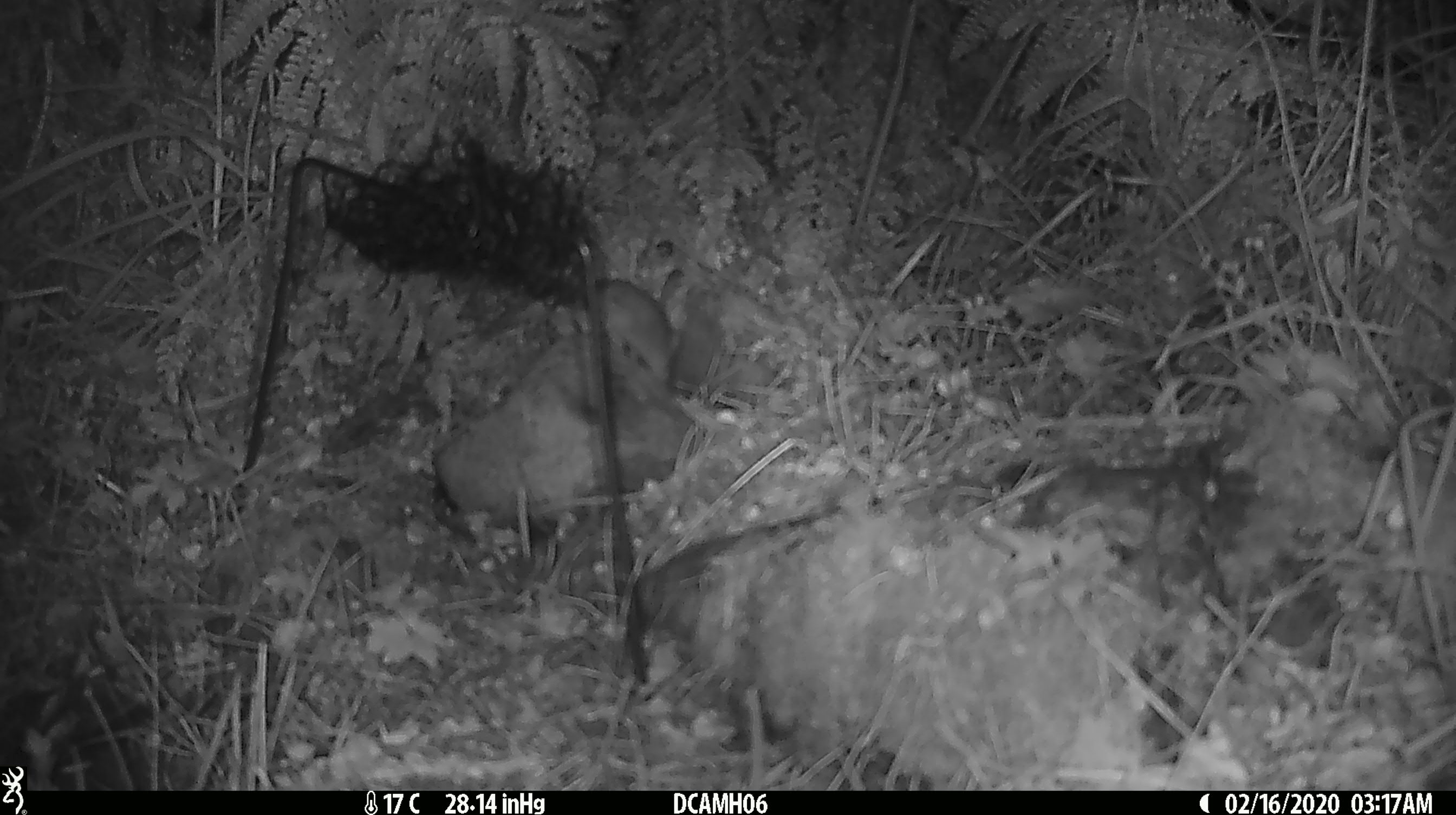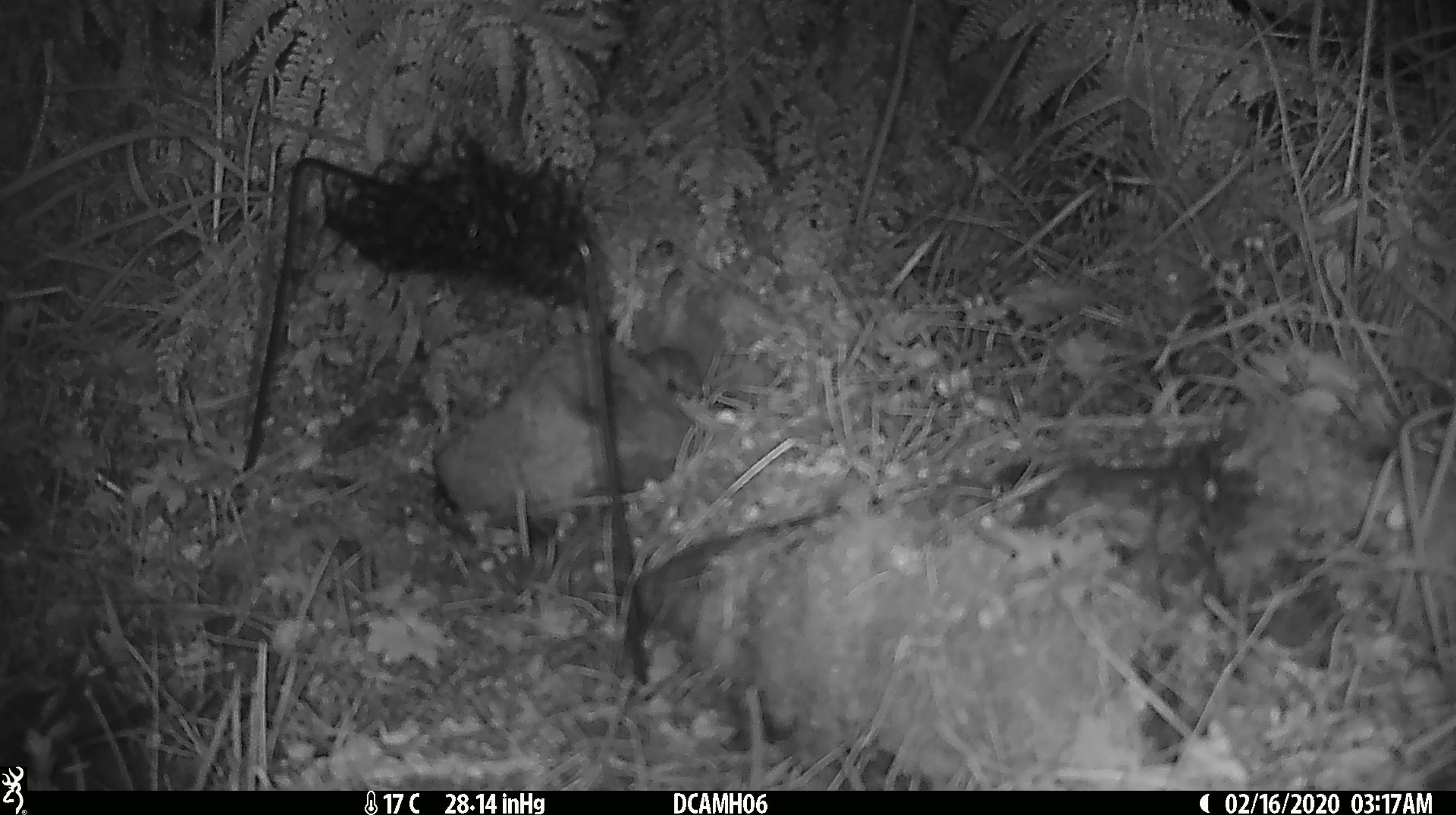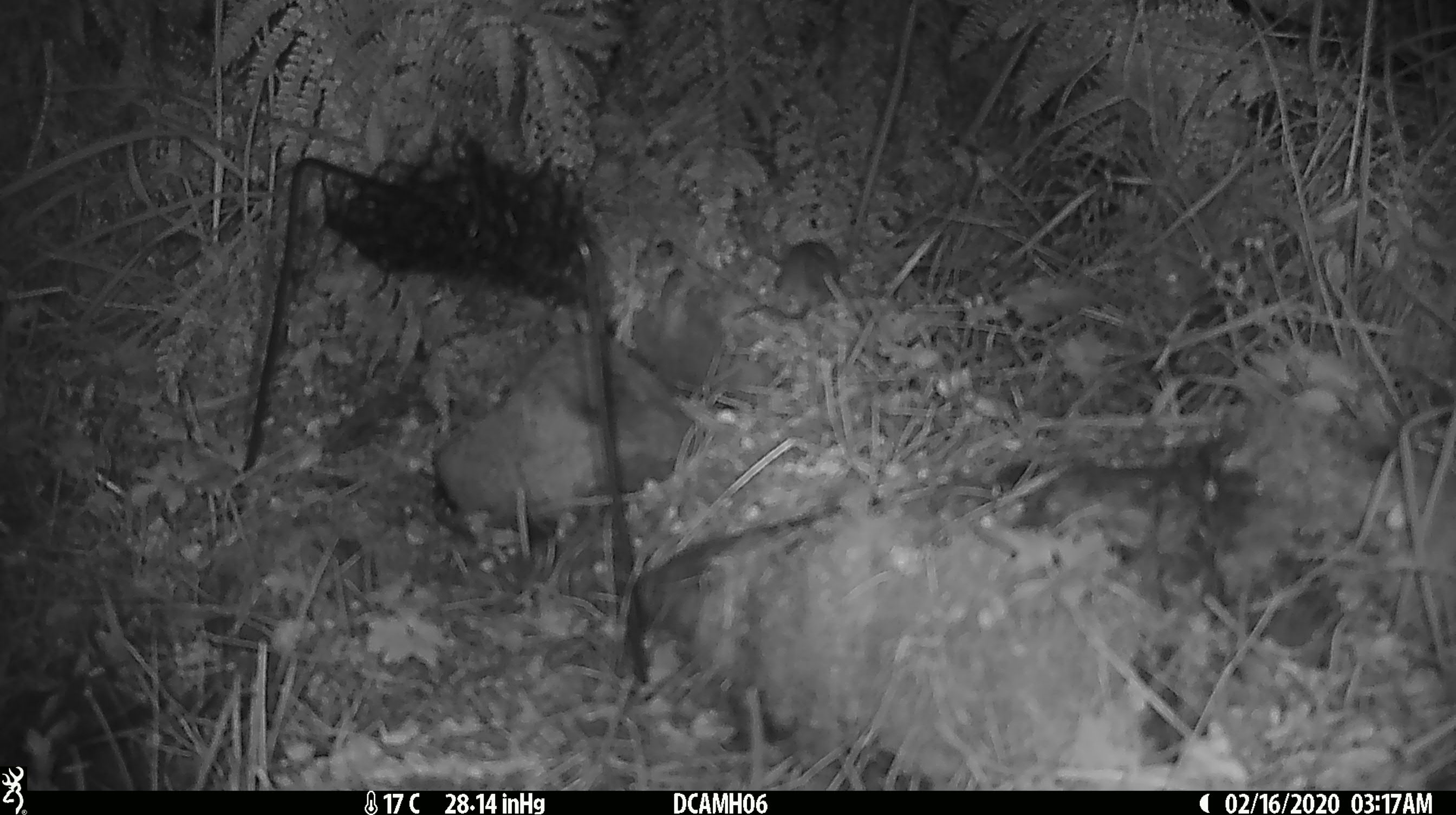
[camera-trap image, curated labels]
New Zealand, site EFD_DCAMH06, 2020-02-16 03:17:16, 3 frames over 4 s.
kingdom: Animalia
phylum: Chordata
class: Mammalia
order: Rodentia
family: Muridae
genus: Mus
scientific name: Mus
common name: mouse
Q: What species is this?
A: Mouse (Mus).